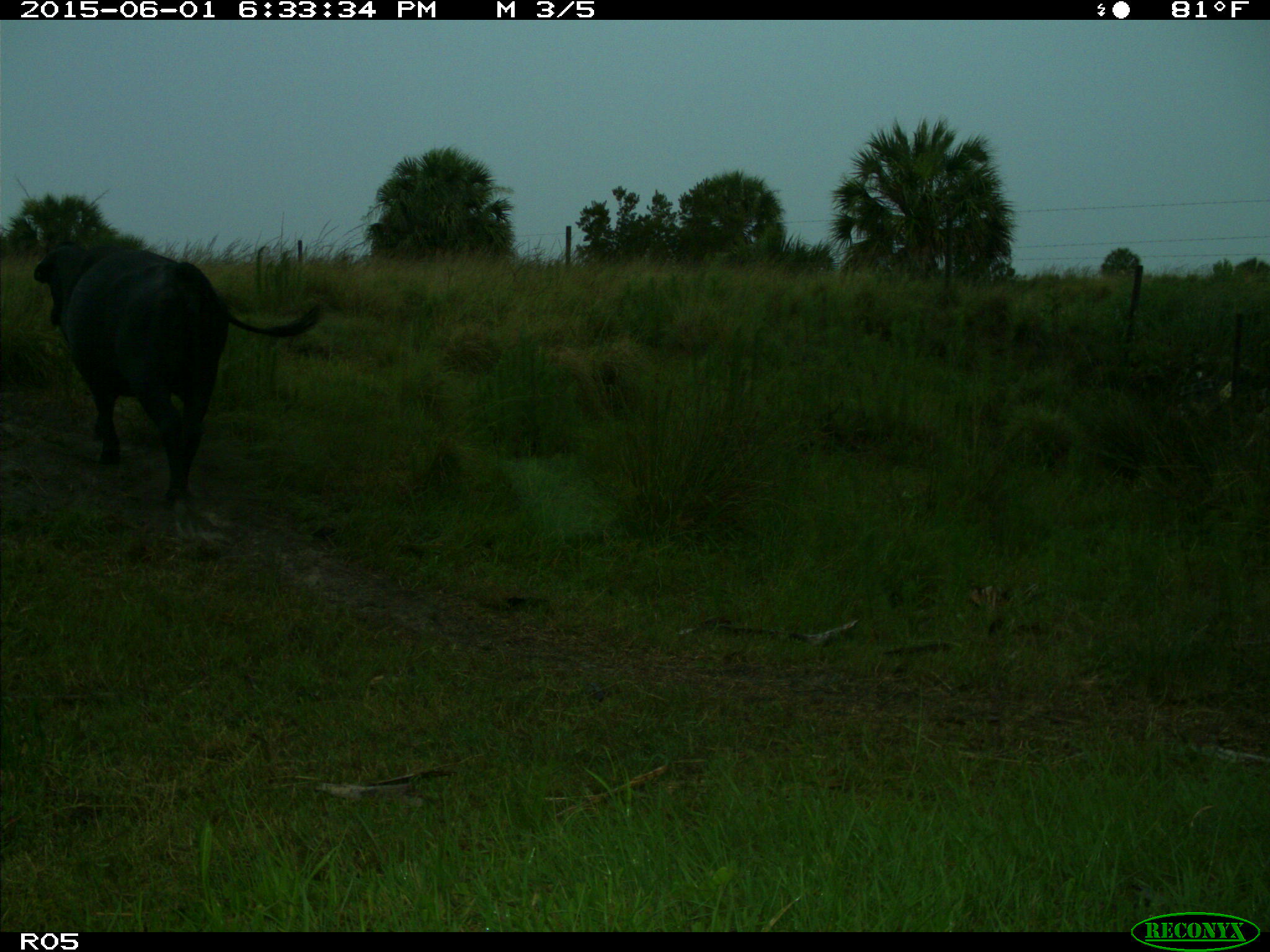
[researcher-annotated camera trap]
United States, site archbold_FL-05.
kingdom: Animalia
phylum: Chordata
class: Mammalia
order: Artiodactyla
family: Bovidae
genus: Bos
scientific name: Bos taurus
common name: domestic cow